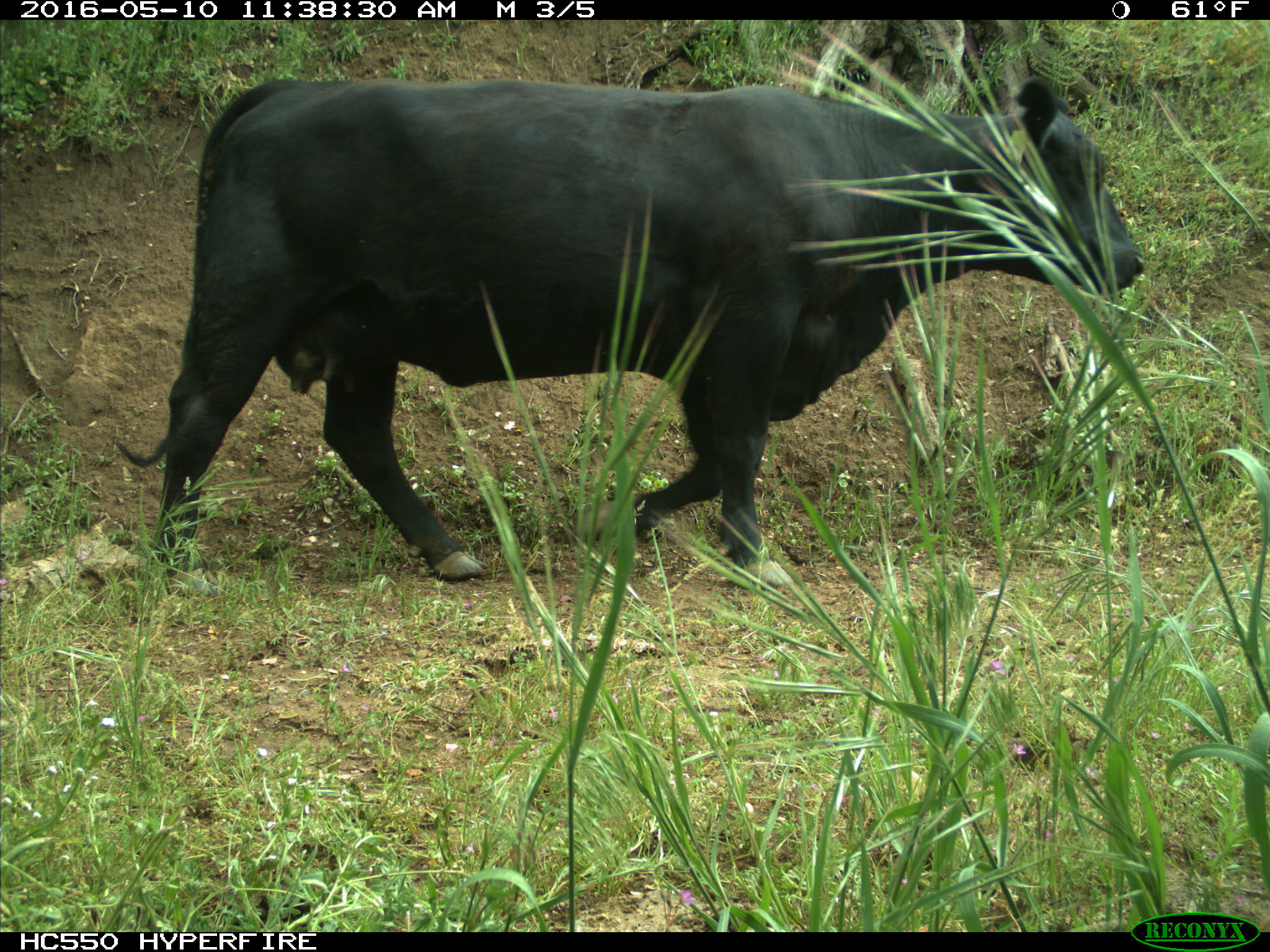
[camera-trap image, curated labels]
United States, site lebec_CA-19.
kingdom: Animalia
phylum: Chordata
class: Mammalia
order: Artiodactyla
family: Bovidae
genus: Bos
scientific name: Bos taurus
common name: domestic cow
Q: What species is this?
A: Bos taurus (domestic cow).